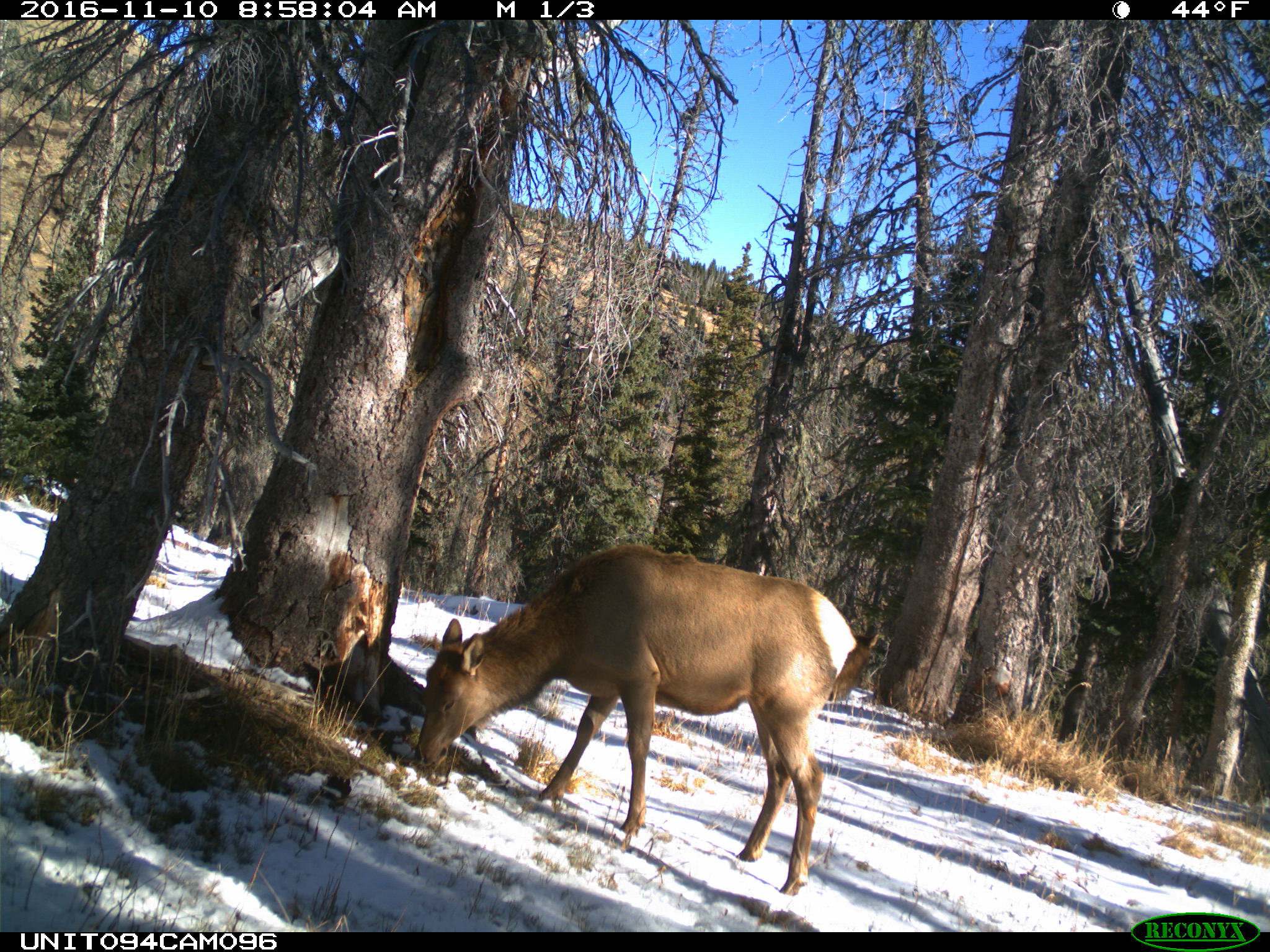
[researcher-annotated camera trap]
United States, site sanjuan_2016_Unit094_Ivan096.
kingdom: Animalia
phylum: Chordata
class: Mammalia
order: Artiodactyla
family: Cervidae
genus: Cervus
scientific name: Cervus elaphus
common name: red deer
Cervus elaphus (red deer).